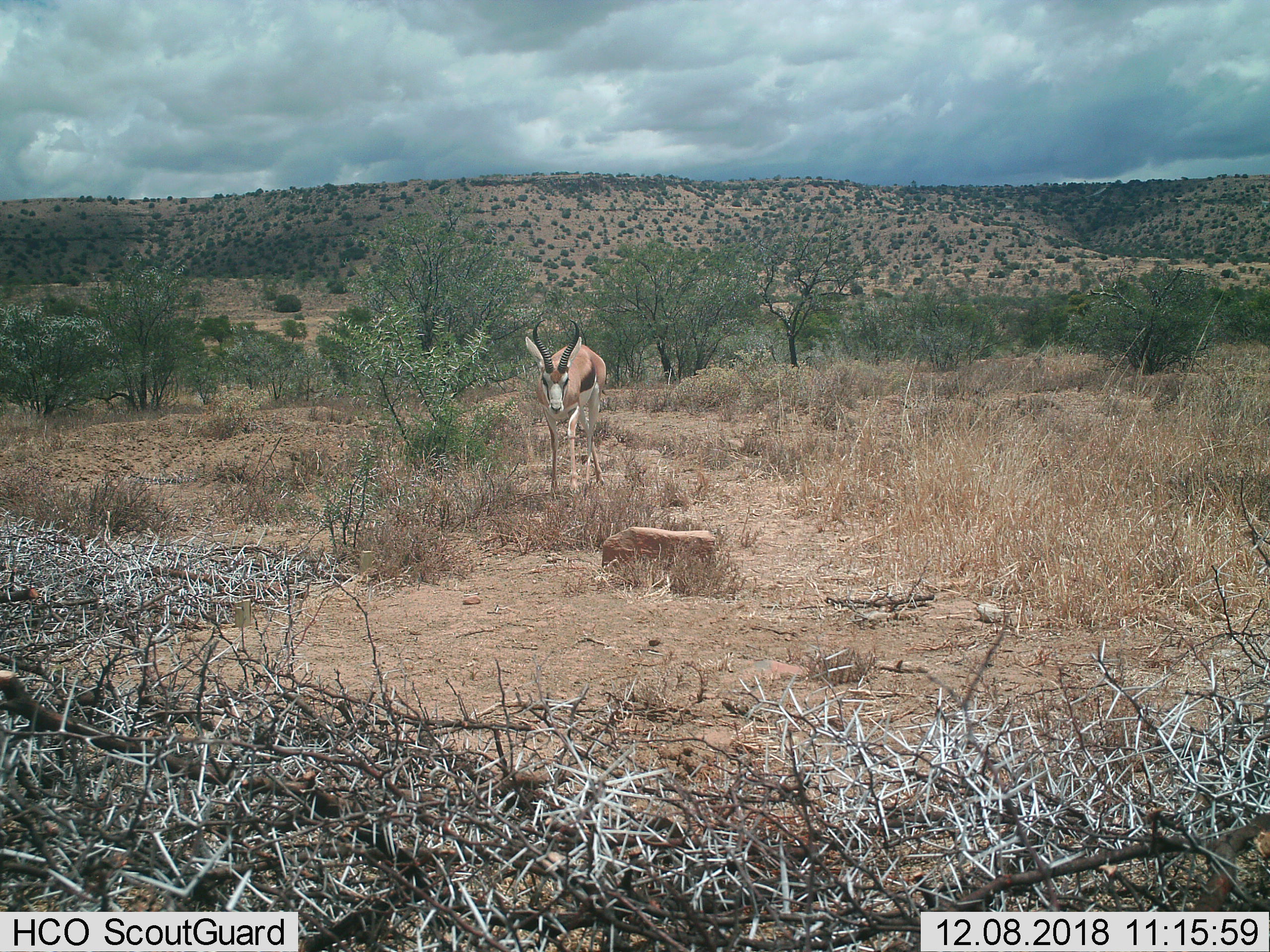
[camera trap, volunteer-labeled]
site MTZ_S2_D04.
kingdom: Animalia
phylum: Chordata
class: Mammalia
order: Artiodactyla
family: Bovidae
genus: Antidorcas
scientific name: Antidorcas marsupialis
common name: springbok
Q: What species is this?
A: Springbok (Antidorcas marsupialis).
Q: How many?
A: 1.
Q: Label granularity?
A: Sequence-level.